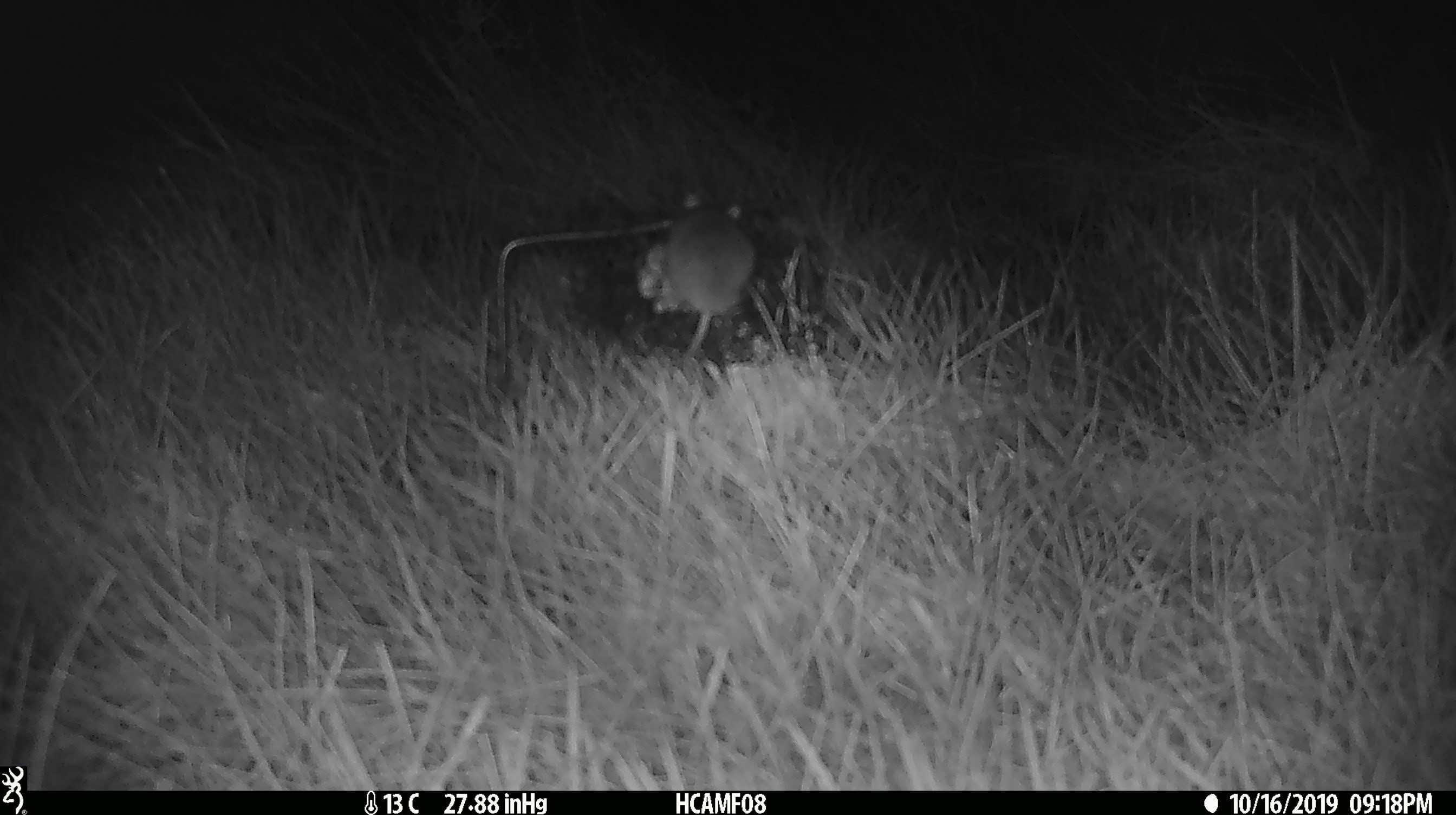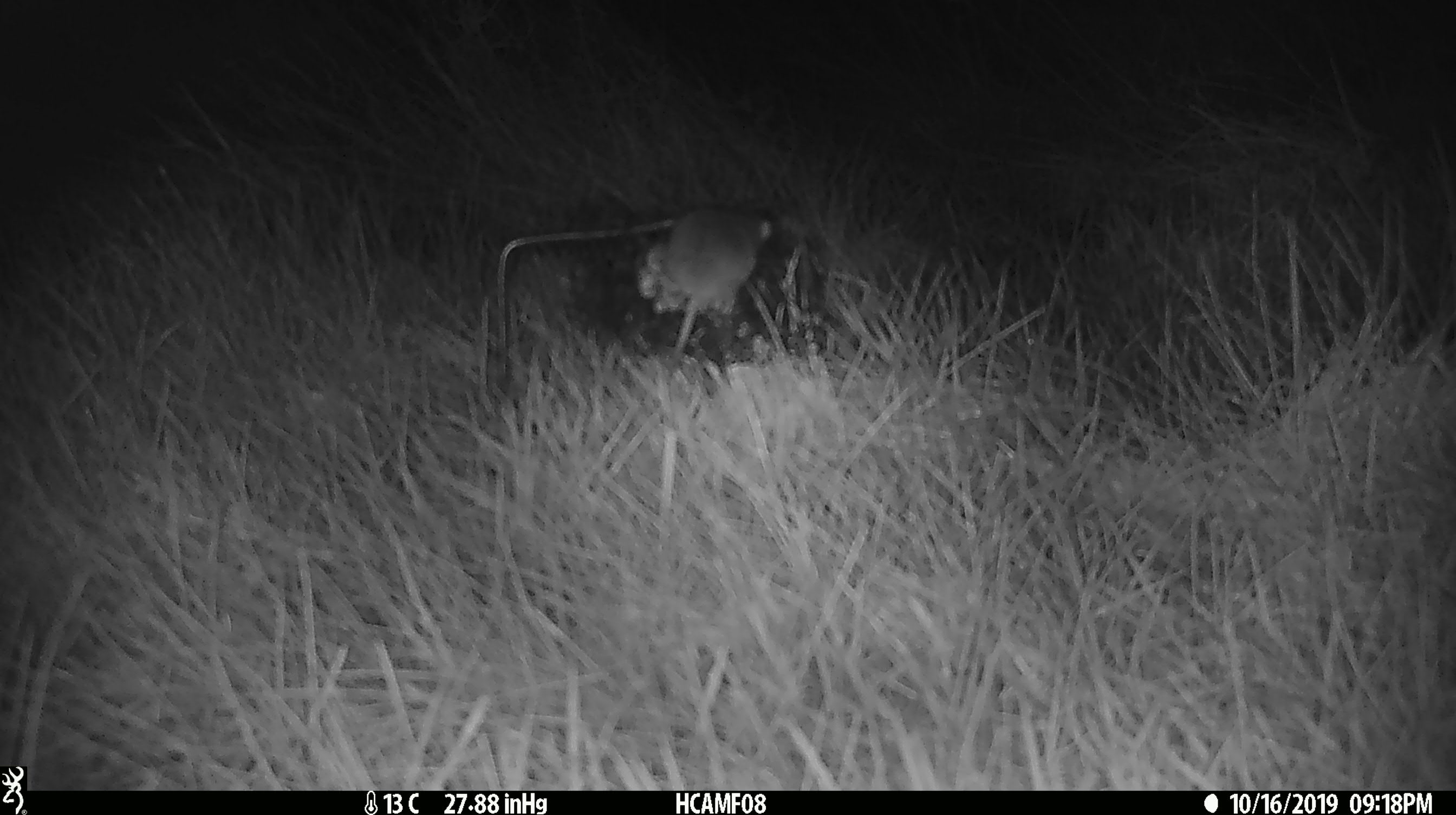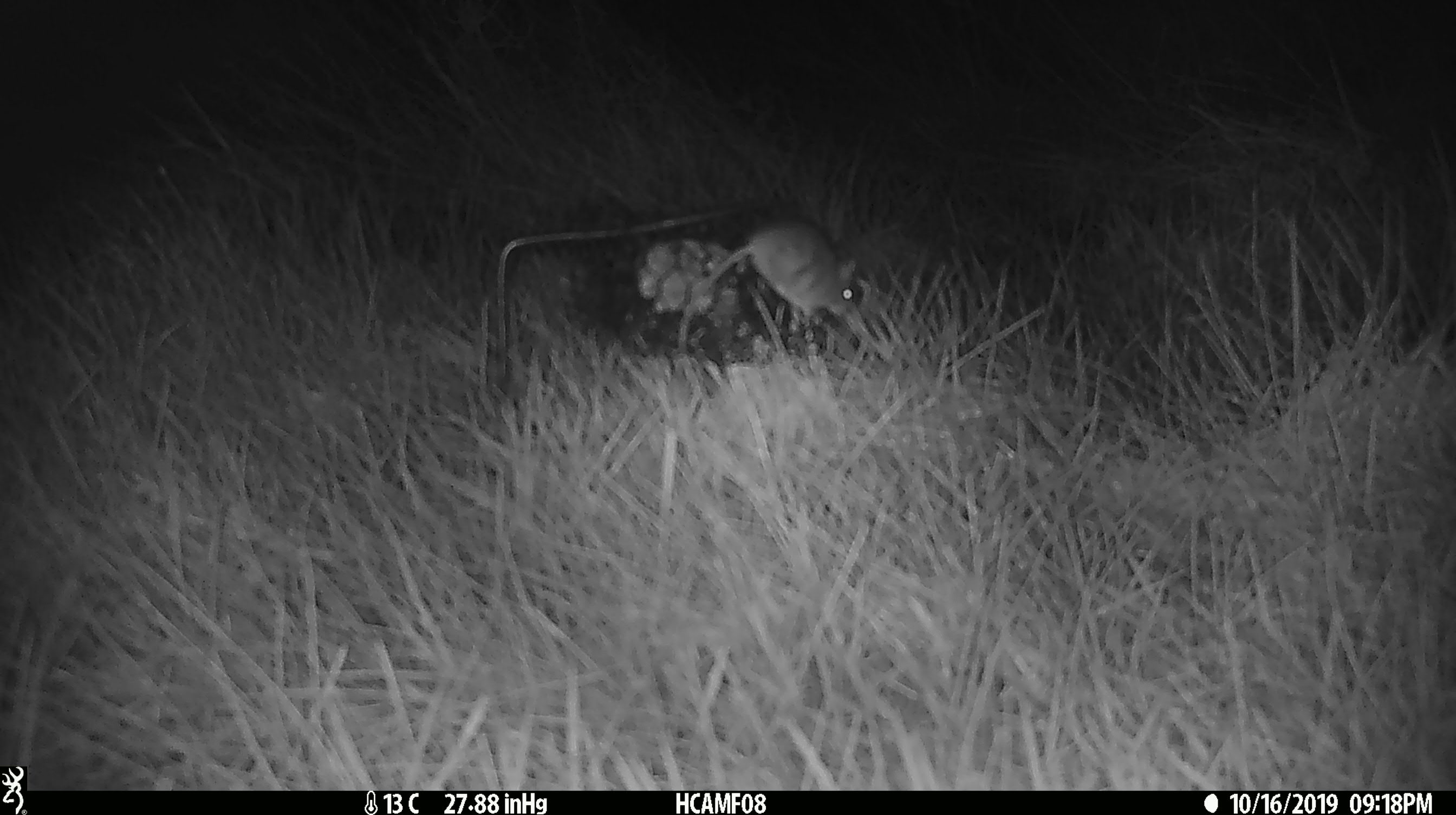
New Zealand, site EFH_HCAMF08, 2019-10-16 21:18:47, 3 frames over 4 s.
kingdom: Animalia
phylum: Chordata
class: Mammalia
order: Rodentia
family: Muridae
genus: Mus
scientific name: Mus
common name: mouse